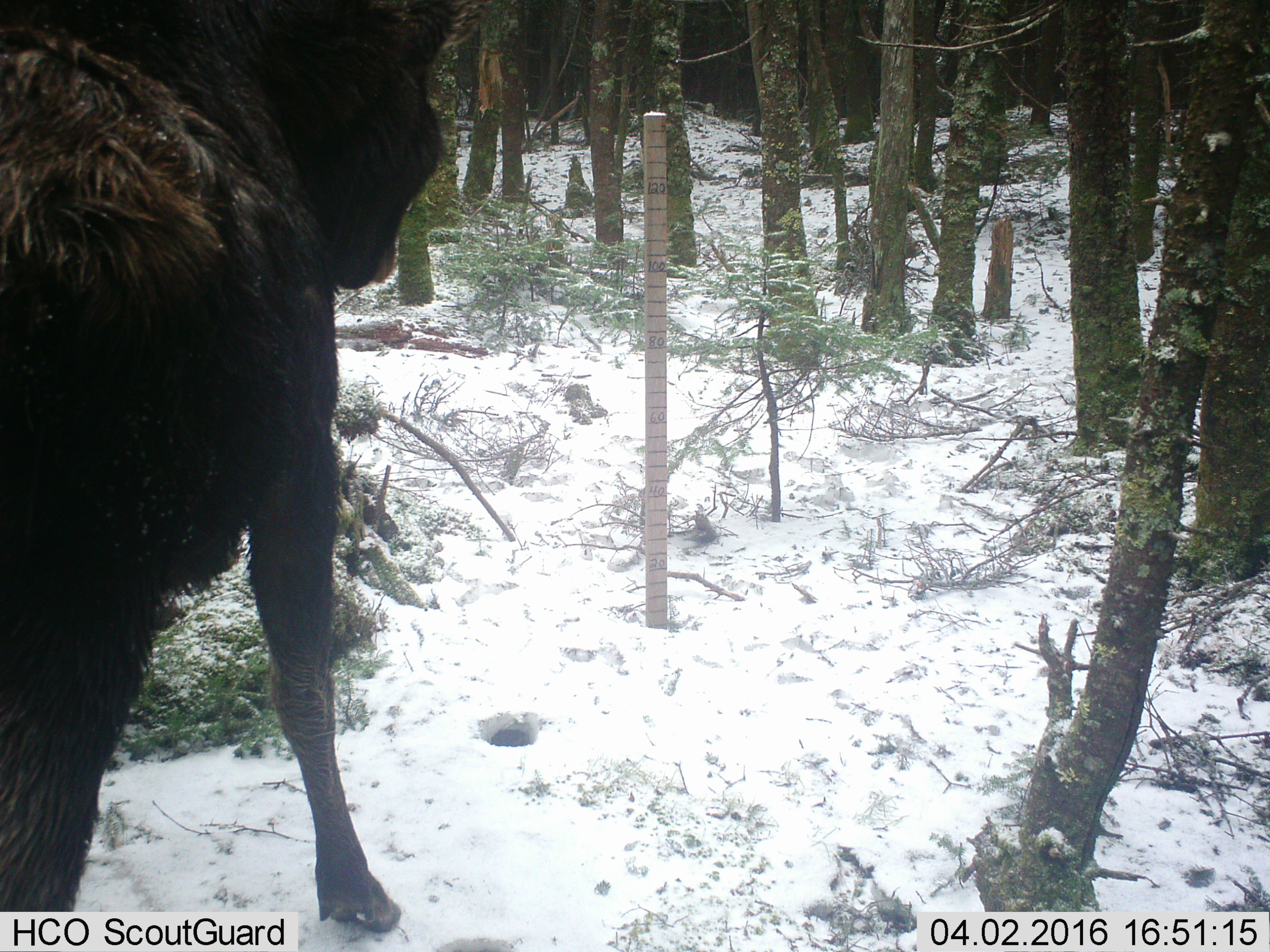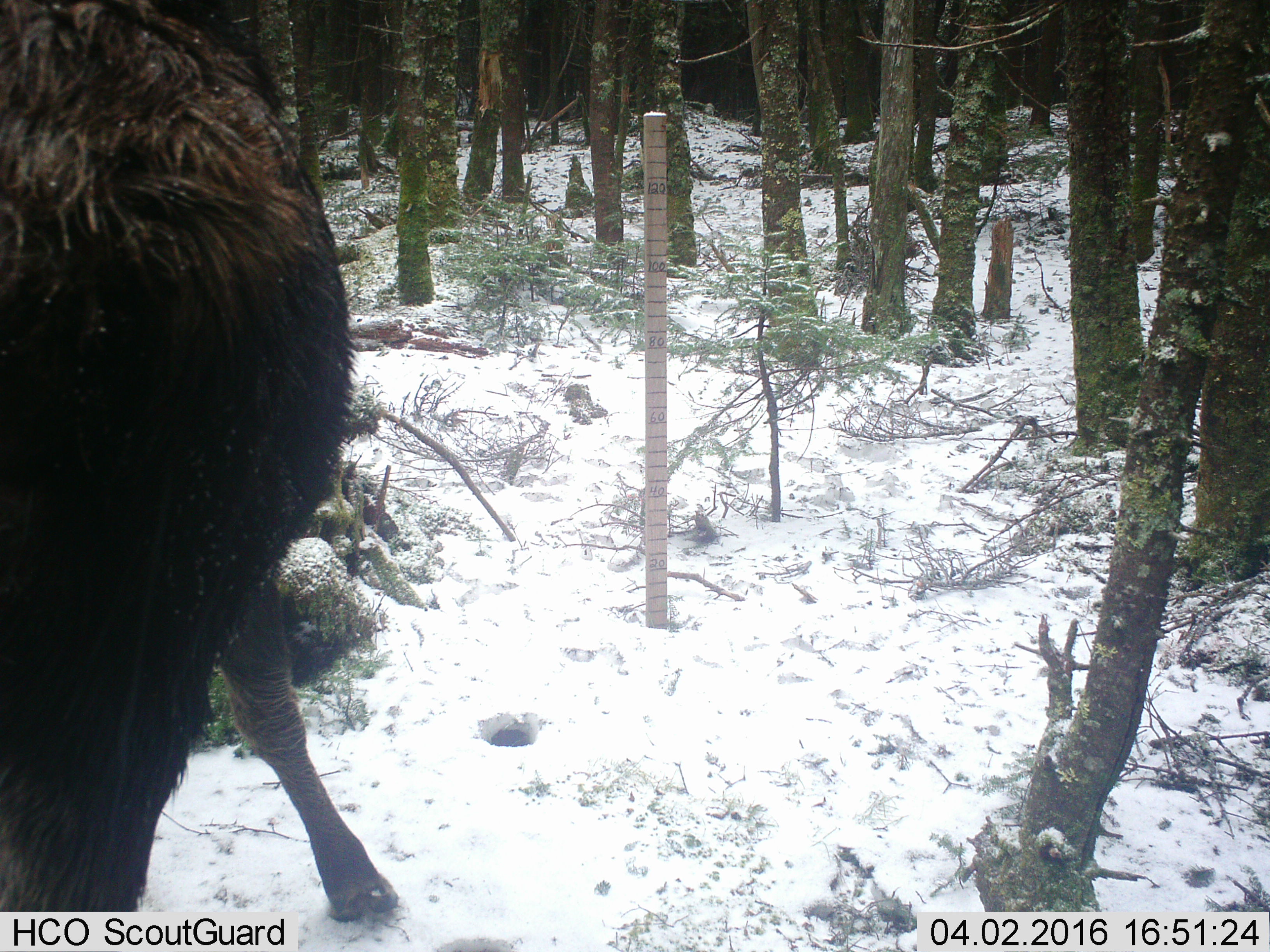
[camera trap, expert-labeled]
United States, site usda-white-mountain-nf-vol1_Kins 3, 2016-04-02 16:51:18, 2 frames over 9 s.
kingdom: Animalia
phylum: Chordata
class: Mammalia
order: Artiodactyla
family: Cervidae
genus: Alces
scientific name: Alces alces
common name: moose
Moose (Alces alces).